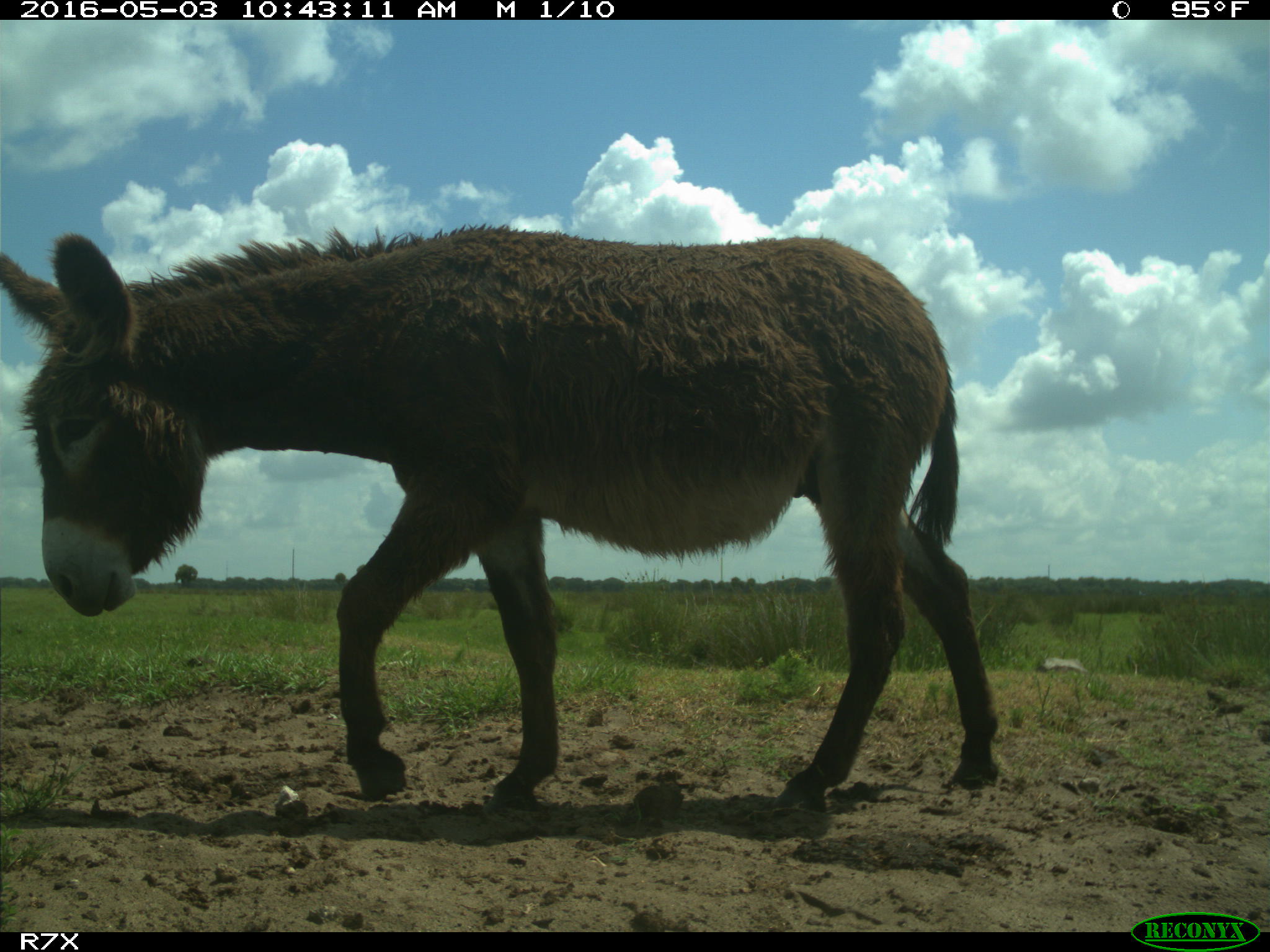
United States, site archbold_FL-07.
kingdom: Animalia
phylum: Chordata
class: Mammalia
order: Artiodactyla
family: Bovidae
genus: Bos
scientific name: Bos taurus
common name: domestic cow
Bos taurus (domestic cow).